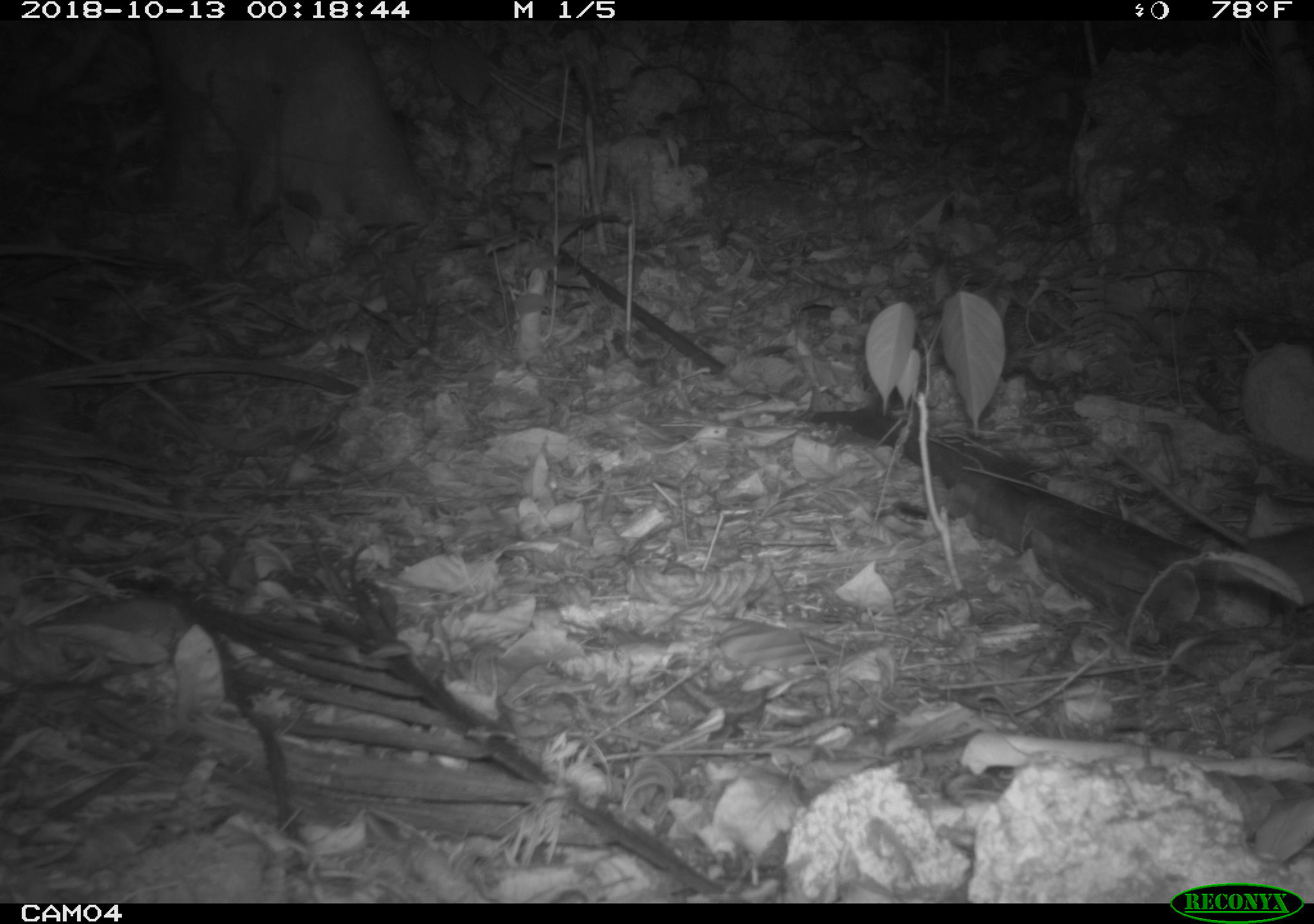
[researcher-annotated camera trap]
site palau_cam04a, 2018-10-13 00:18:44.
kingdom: Animalia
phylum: Chordata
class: Mammalia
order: Rodentia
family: Muridae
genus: Rattus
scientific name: Rattus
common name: rat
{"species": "rat (Rattus)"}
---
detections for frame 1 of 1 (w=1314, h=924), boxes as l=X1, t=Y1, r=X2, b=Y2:
rat: l=1100, t=428, r=1314, b=600